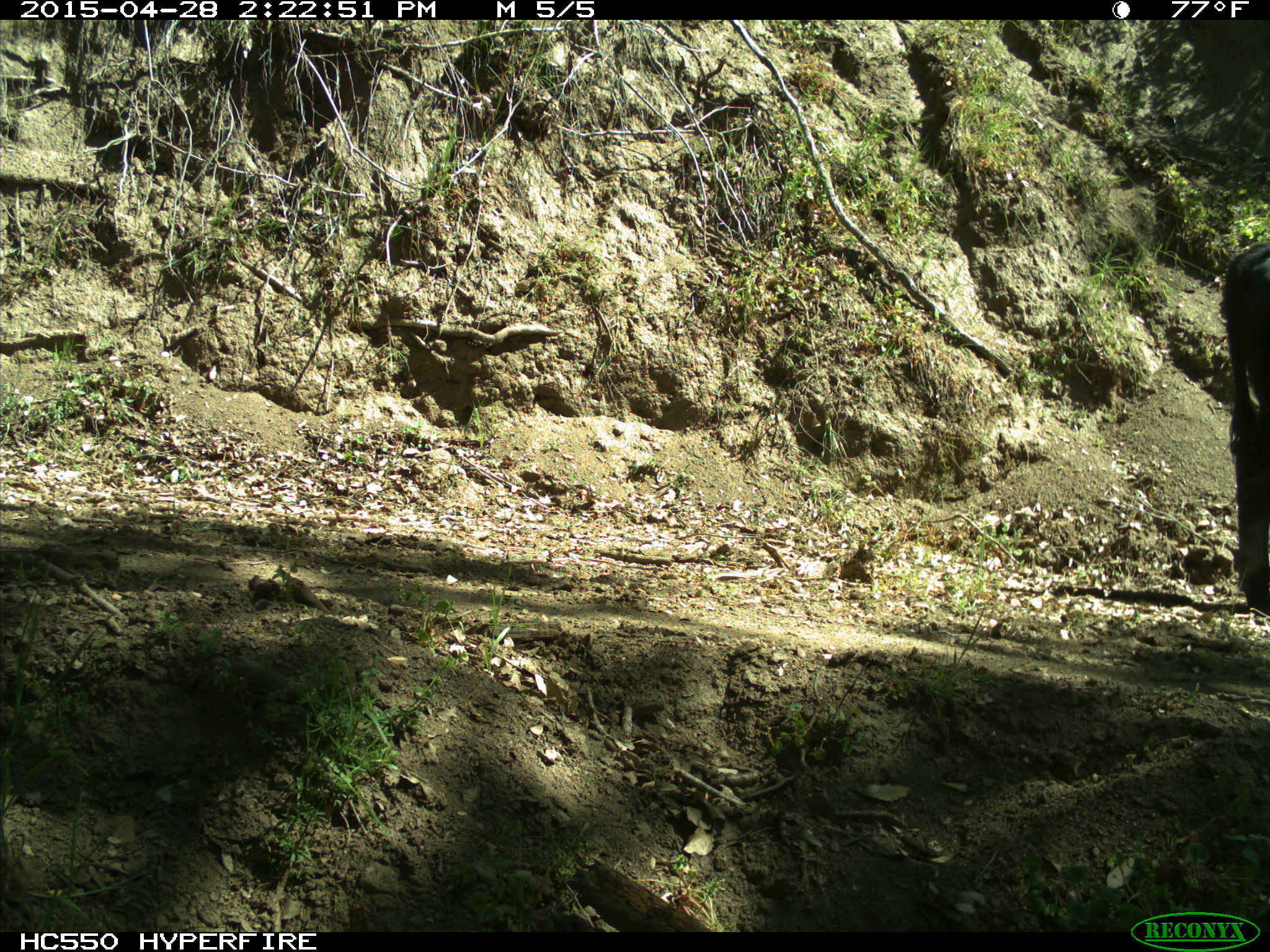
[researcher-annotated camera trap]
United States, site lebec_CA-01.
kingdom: Animalia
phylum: Chordata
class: Mammalia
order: Artiodactyla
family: Bovidae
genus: Bos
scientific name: Bos taurus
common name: domestic cow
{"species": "Bos taurus (domestic cow)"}